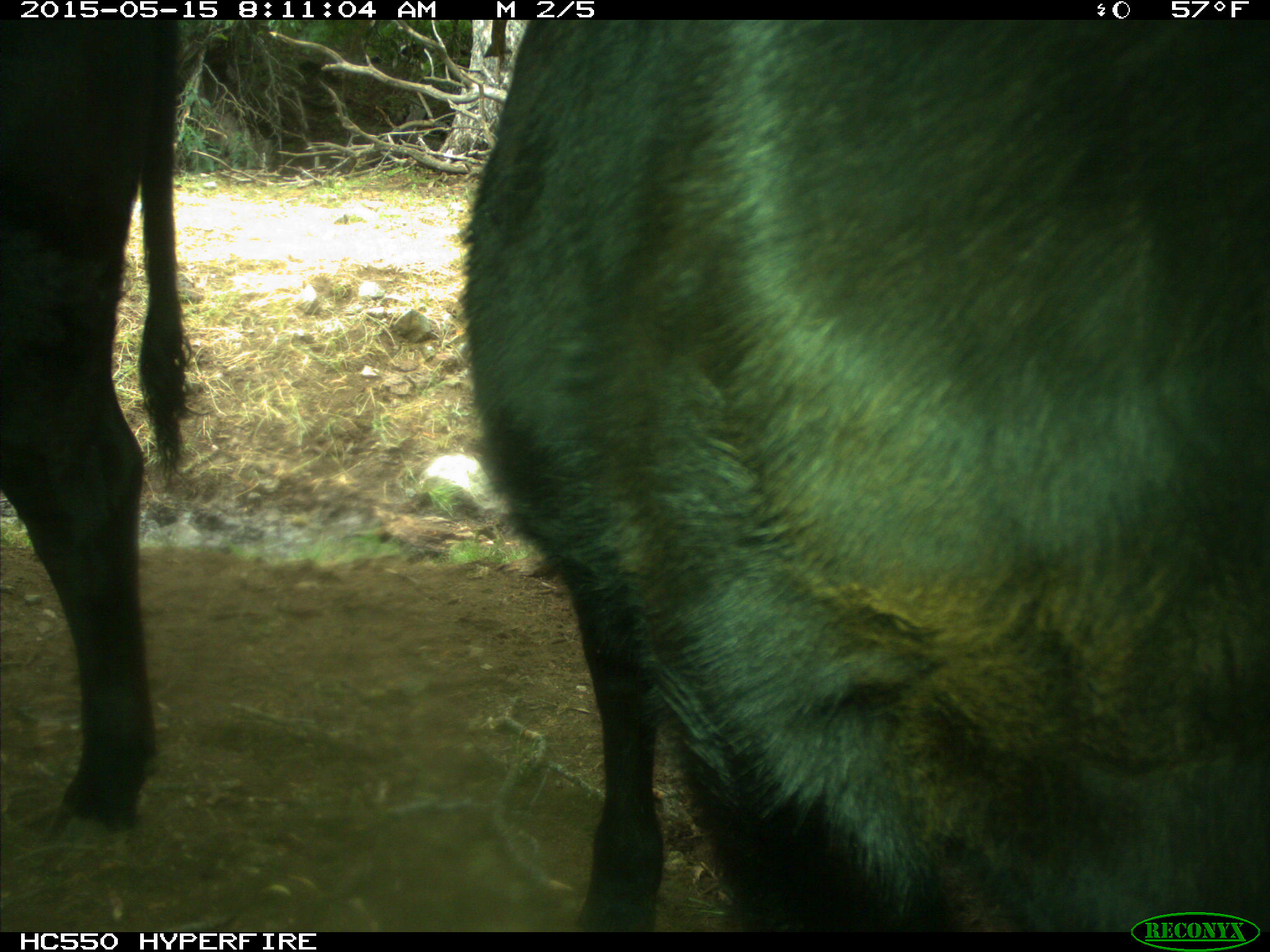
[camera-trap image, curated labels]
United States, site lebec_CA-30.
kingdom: Animalia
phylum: Chordata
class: Mammalia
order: Artiodactyla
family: Bovidae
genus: Bos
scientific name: Bos taurus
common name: domestic cow